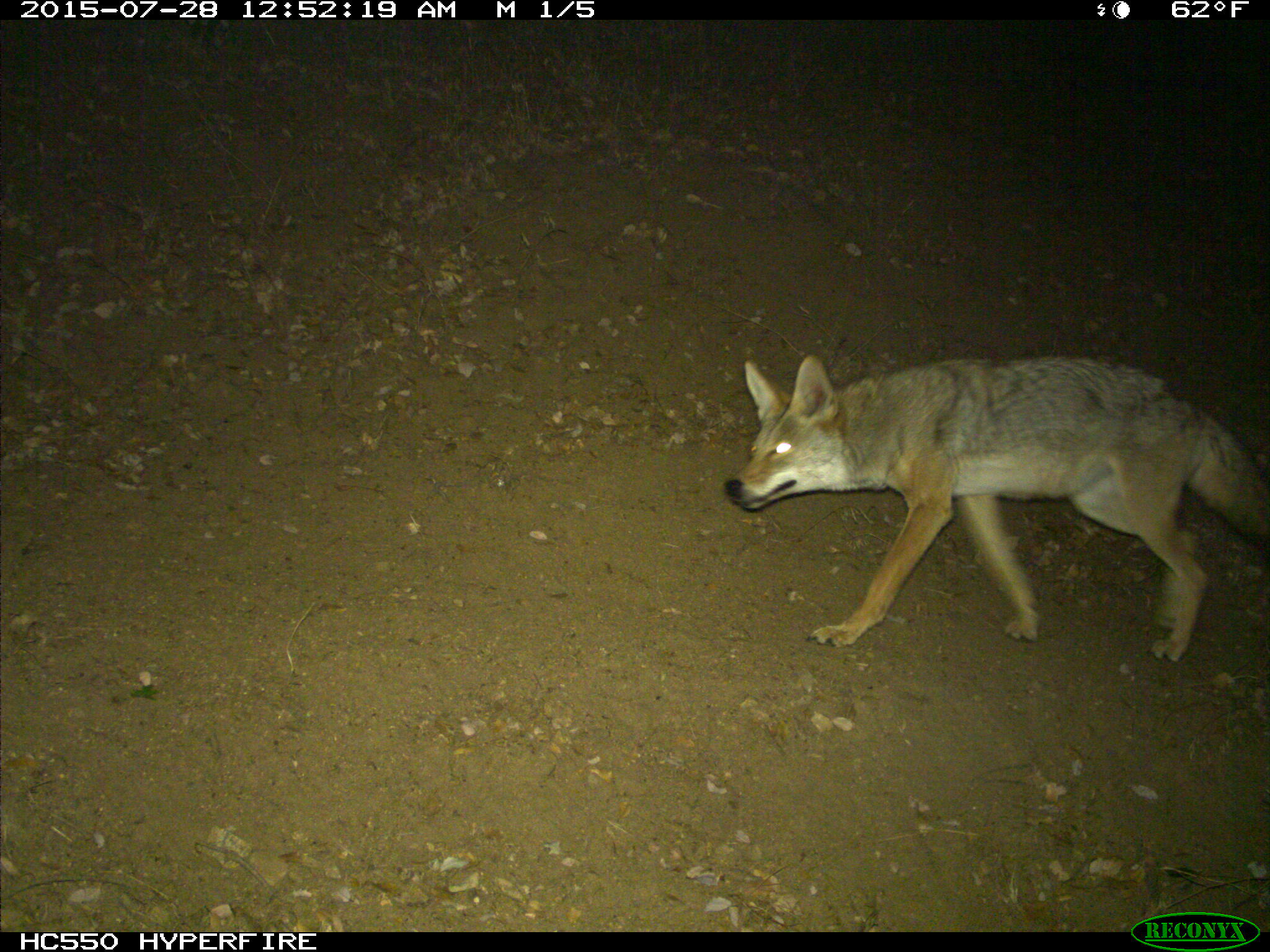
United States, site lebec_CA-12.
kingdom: Animalia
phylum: Chordata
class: Mammalia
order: Carnivora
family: Canidae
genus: Canis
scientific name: Canis latrans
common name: coyote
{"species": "Canis latrans (coyote)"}